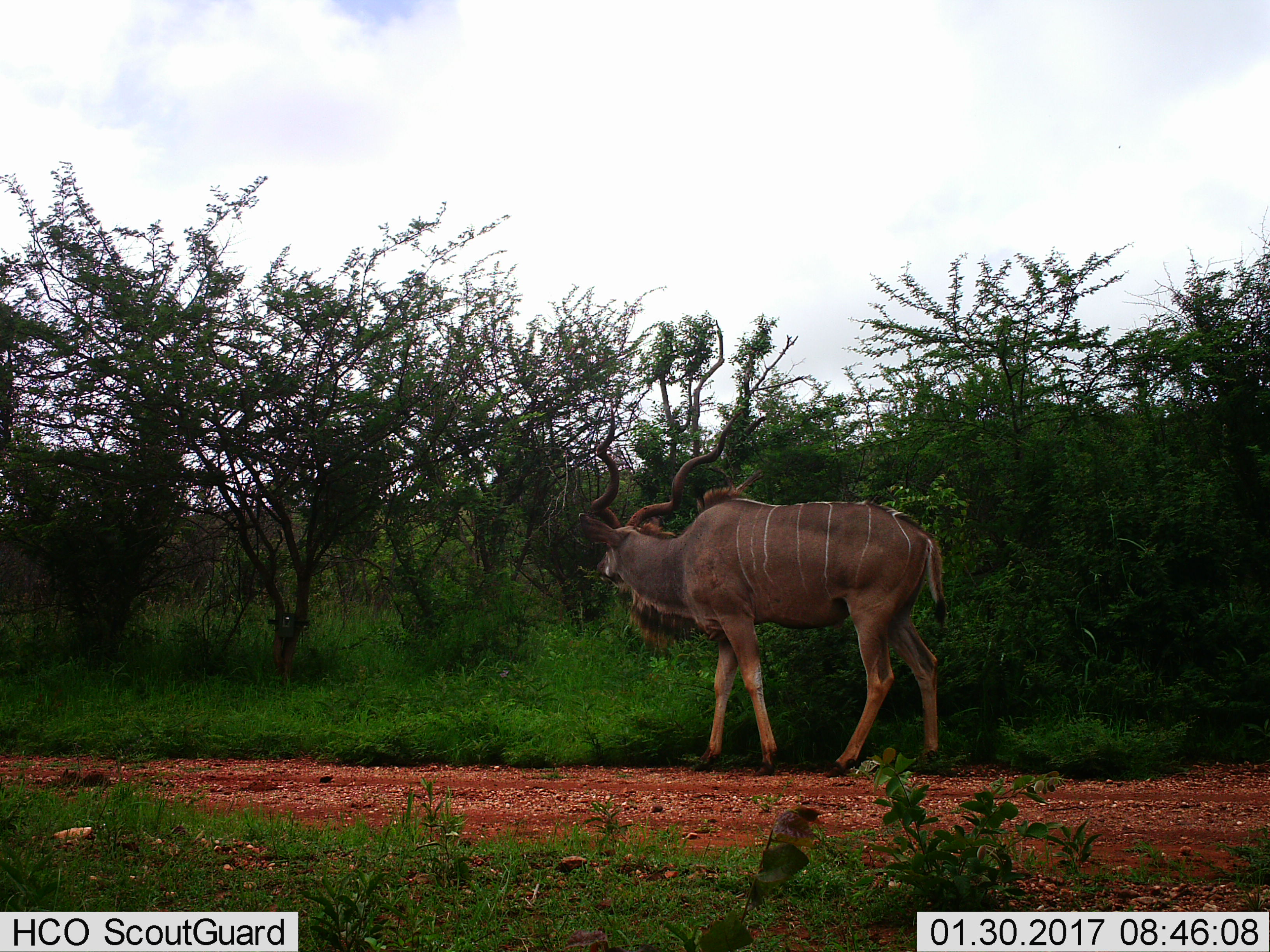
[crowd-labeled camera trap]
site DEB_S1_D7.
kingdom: Animalia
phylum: Chordata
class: Mammalia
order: Artiodactyla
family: Bovidae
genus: Tragelaphus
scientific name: Tragelaphus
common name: kudu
Kudu (Tragelaphus), count 1. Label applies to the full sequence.